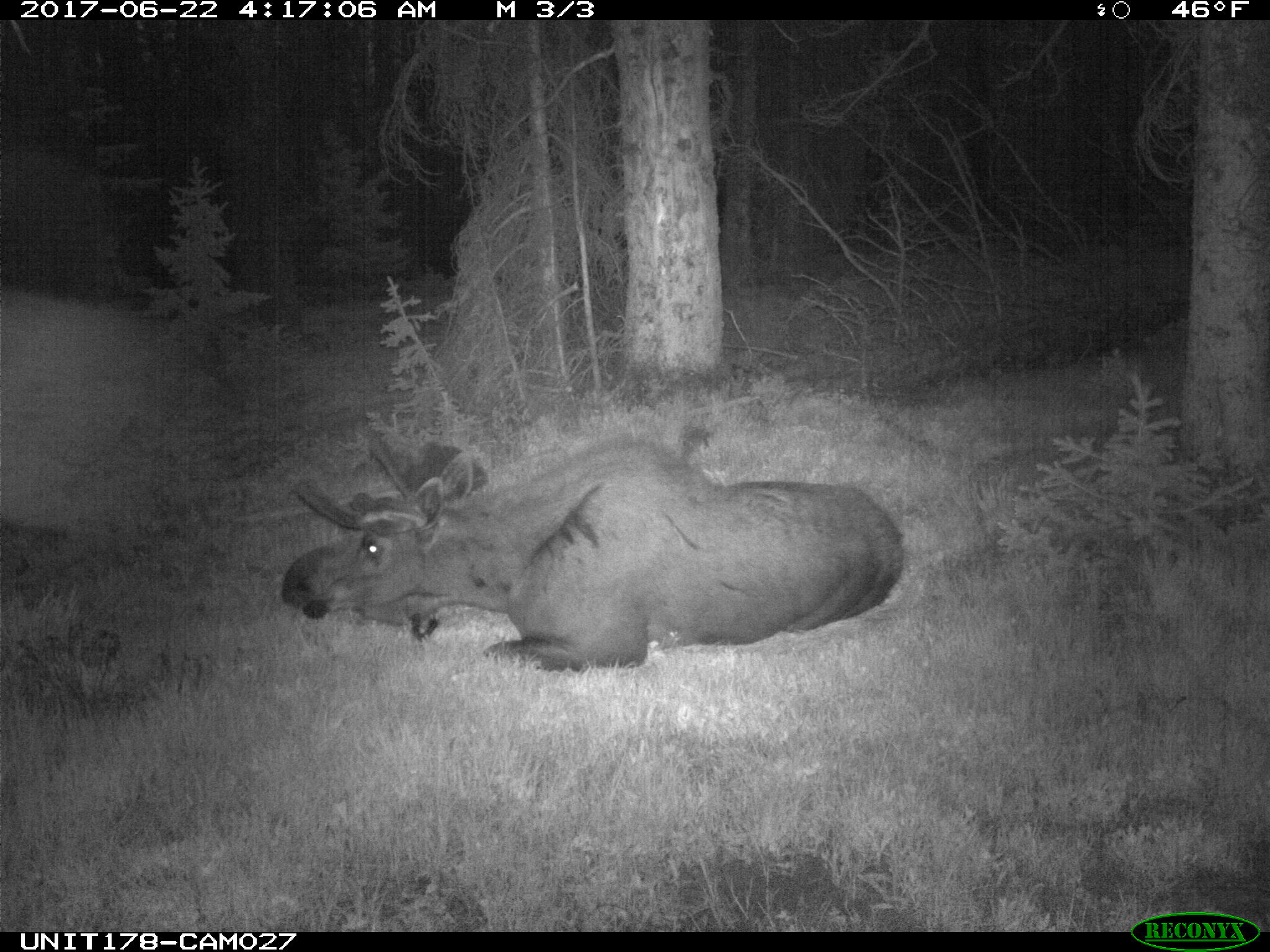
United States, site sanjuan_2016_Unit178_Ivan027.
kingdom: Animalia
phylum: Chordata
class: Mammalia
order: Artiodactyla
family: Cervidae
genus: Alces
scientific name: Alces alces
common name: moose